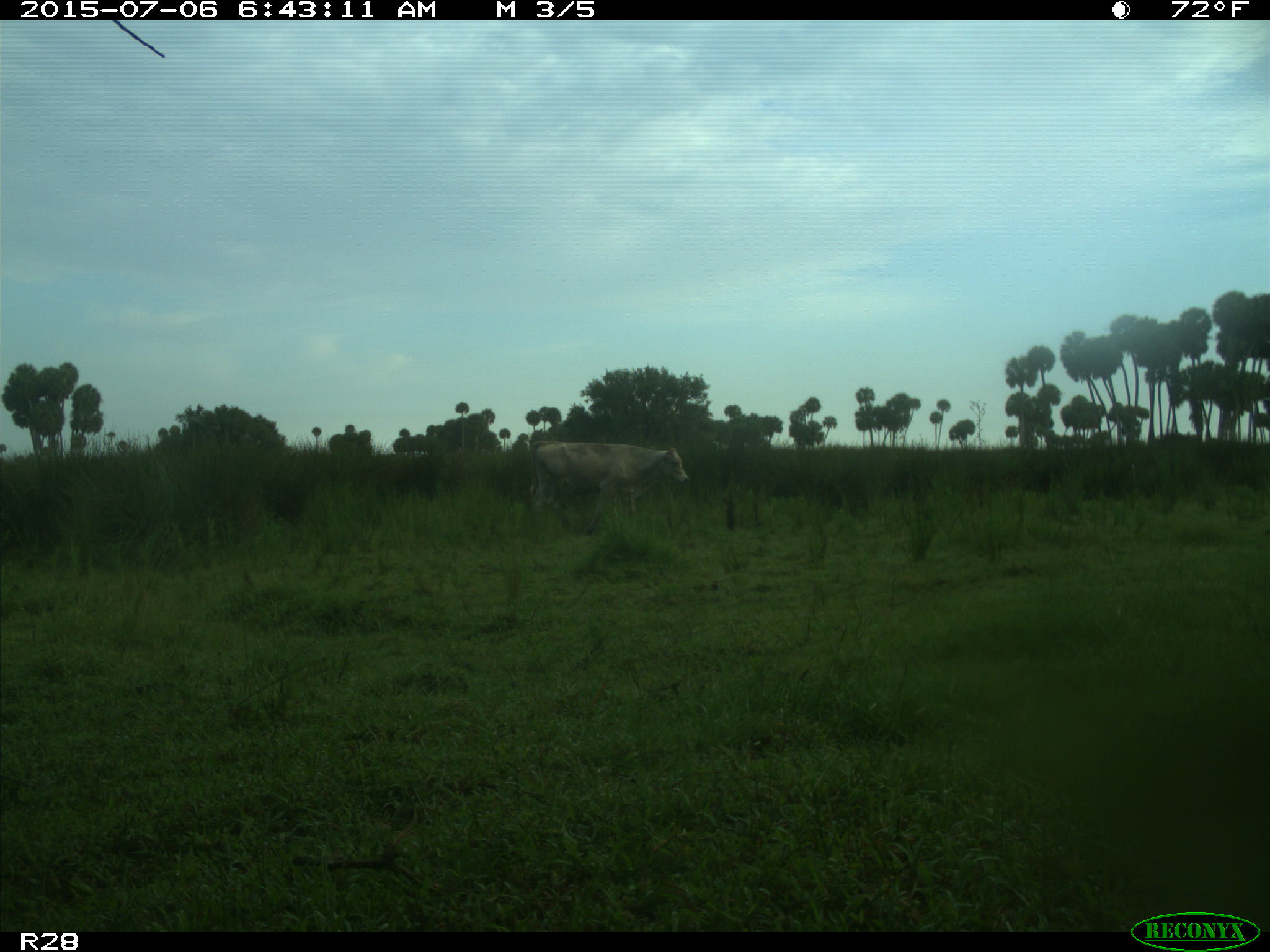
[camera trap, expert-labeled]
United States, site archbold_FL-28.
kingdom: Animalia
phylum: Chordata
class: Mammalia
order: Artiodactyla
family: Bovidae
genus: Bos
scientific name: Bos taurus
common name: domestic cow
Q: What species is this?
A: Bos taurus (domestic cow).